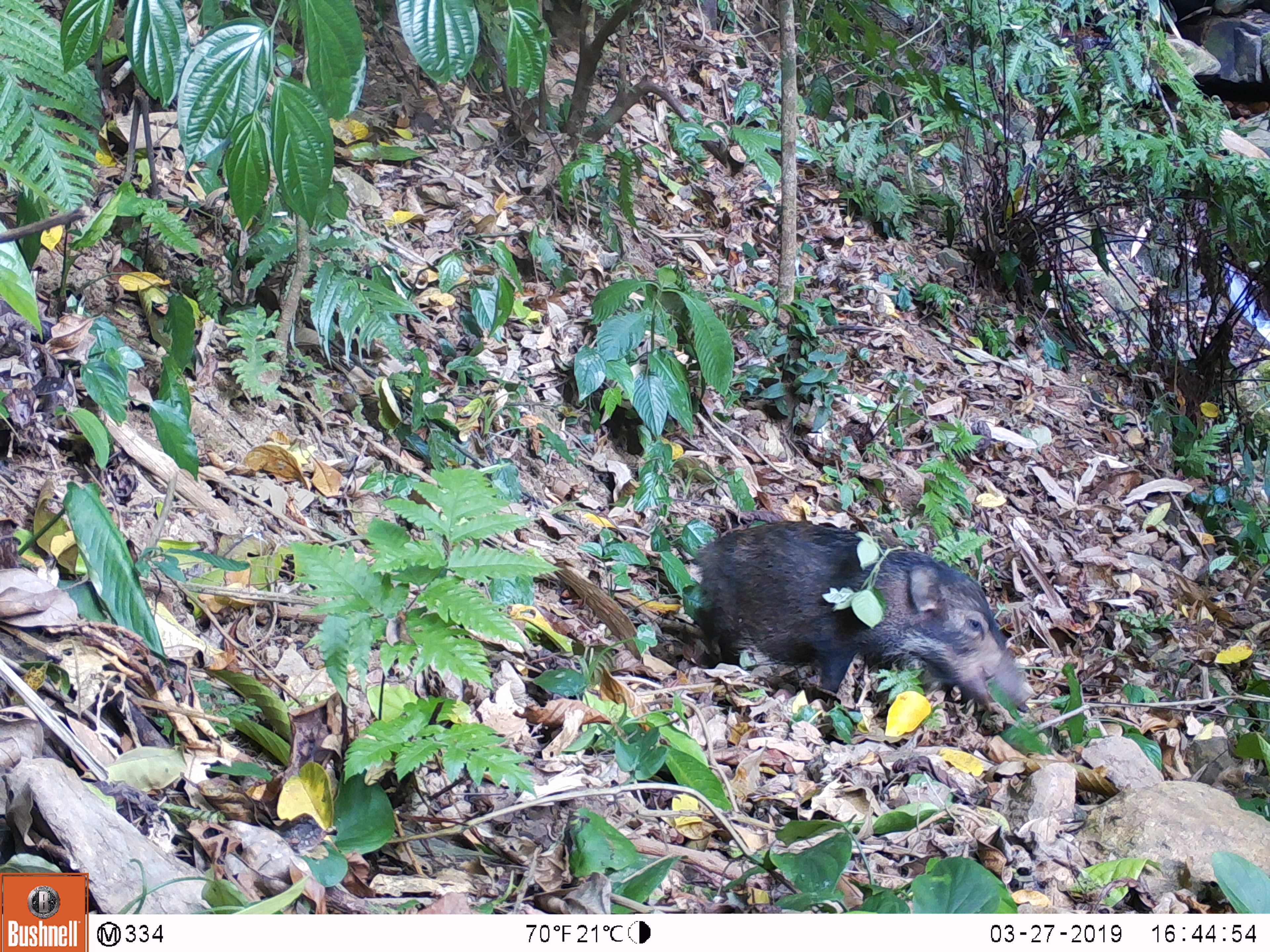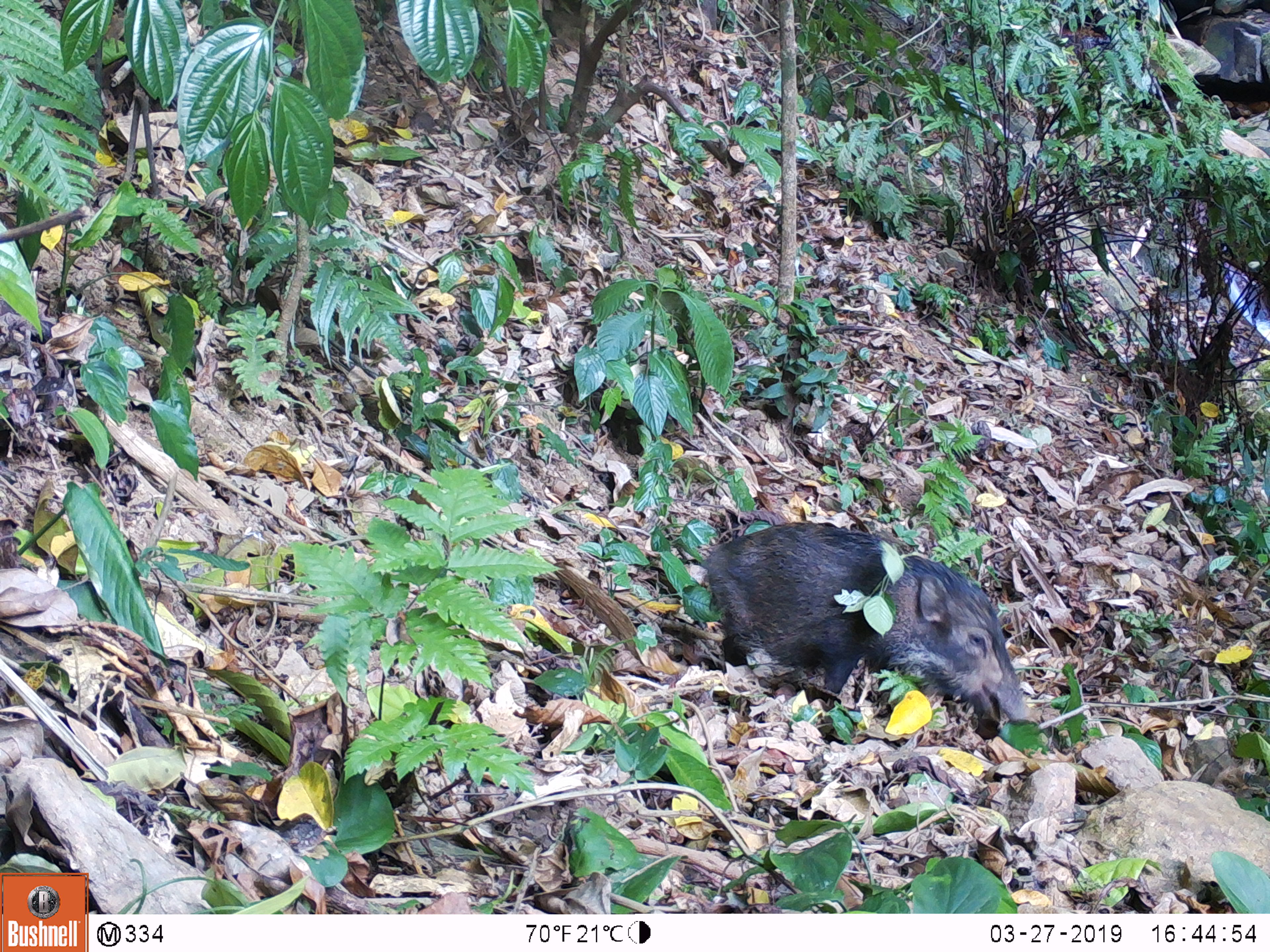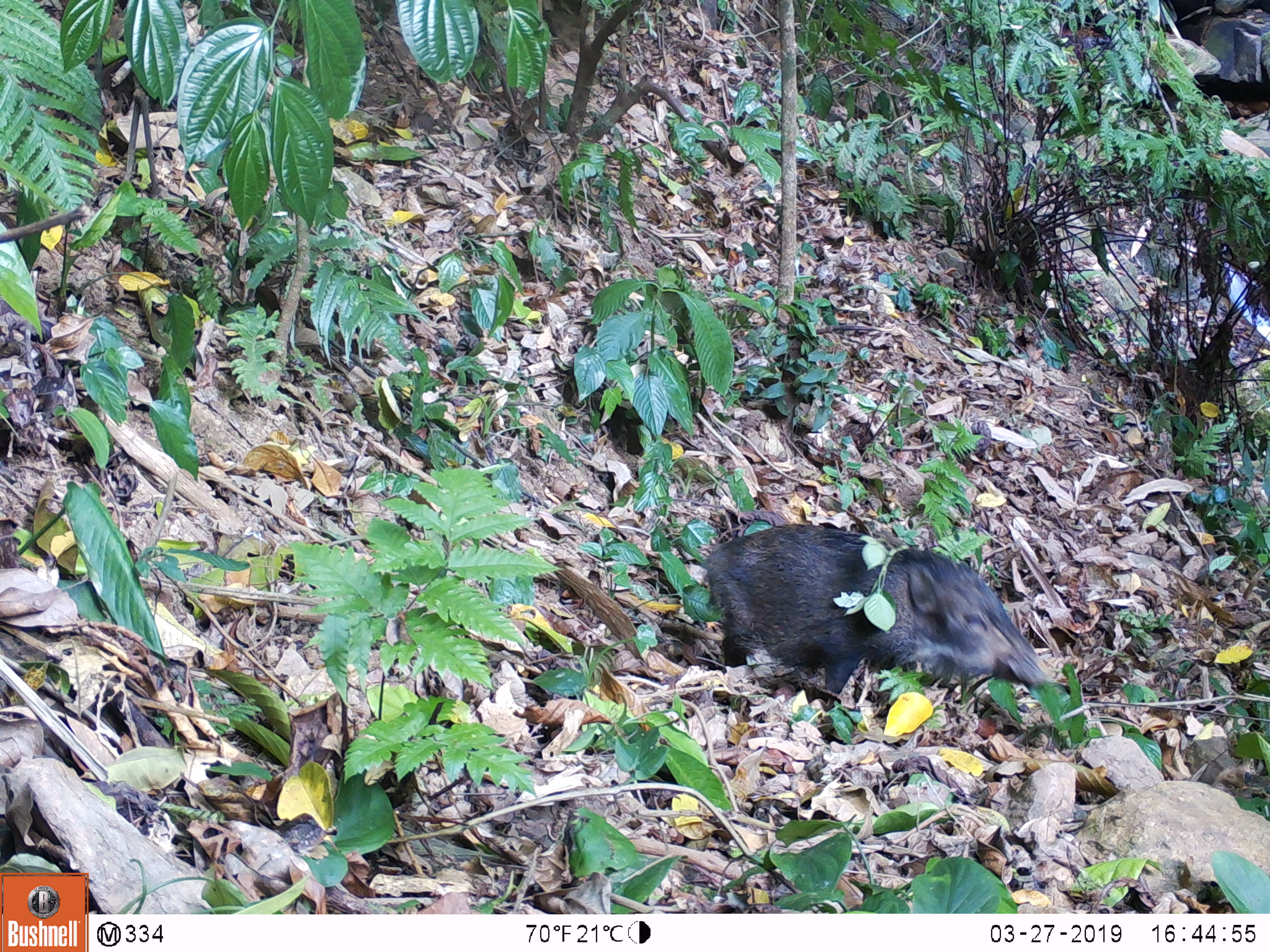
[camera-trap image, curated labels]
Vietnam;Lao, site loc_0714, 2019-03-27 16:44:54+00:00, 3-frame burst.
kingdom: Animalia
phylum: Chordata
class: Mammalia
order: Artiodactyla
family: Suidae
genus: Sus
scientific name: Sus scrofa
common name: eurasian wild pig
Eurasian wild pig (Sus scrofa). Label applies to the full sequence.